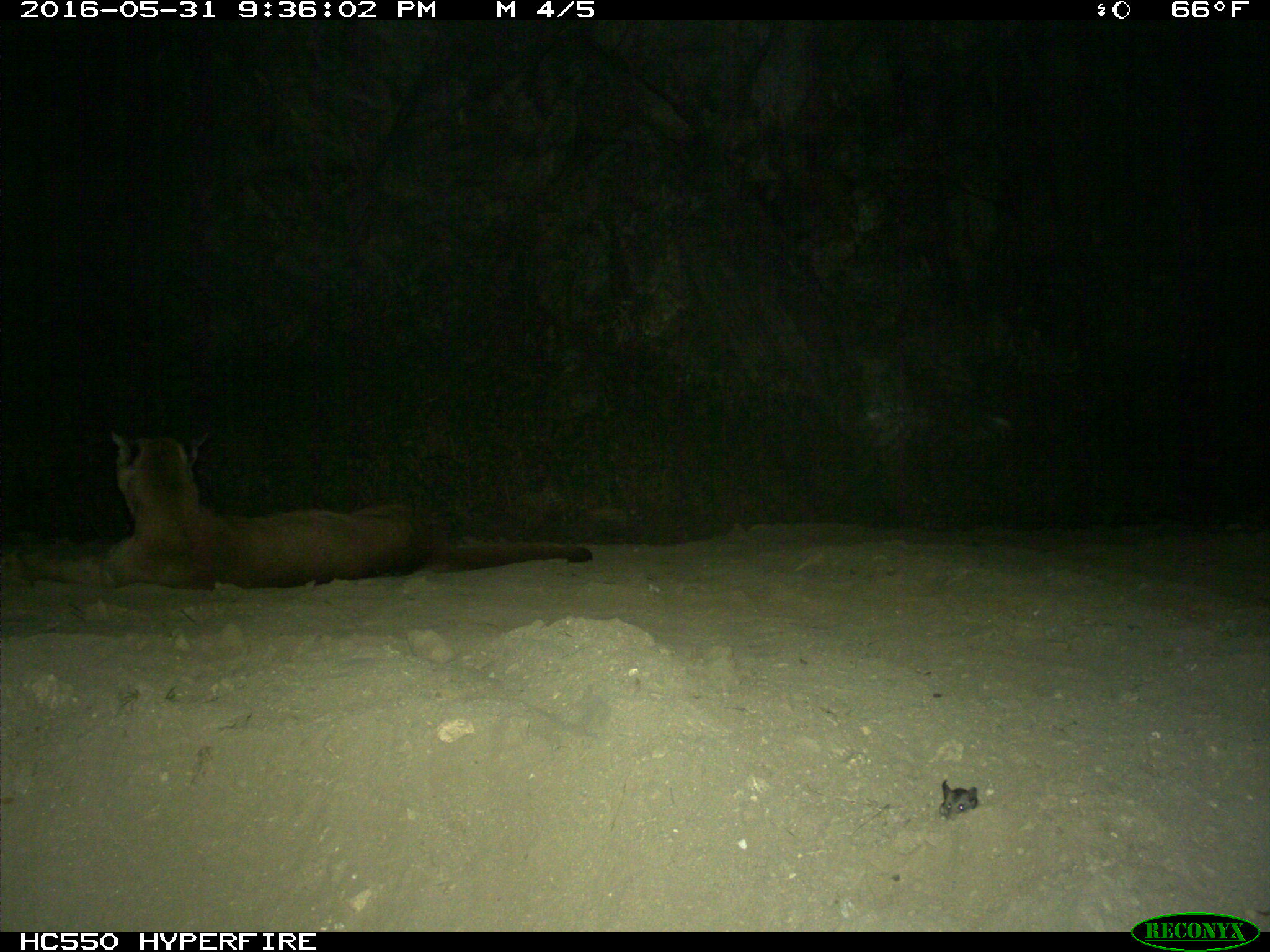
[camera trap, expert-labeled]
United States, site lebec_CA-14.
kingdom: Animalia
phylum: Chordata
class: Mammalia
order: Carnivora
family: Felidae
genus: Puma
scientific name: Puma concolor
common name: mountain lion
Puma concolor (mountain lion).